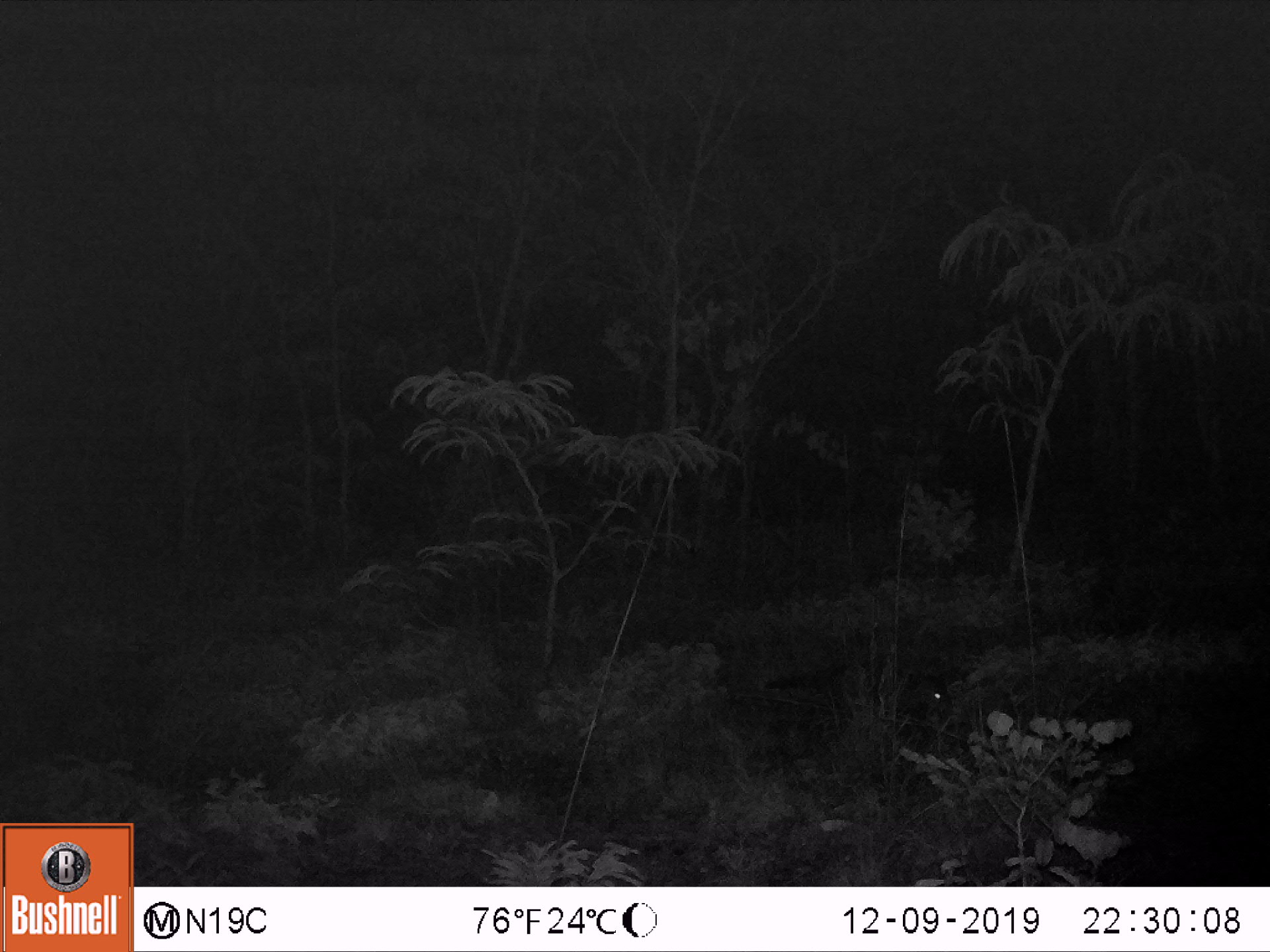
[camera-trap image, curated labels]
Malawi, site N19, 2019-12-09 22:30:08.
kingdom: Animalia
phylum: Chordata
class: Mammalia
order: Carnivora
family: Herpestidae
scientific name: Herpestidae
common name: mongoose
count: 1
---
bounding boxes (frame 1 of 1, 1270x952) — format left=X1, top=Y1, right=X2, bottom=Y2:
mongoose: left=740, top=654, right=963, bottom=722